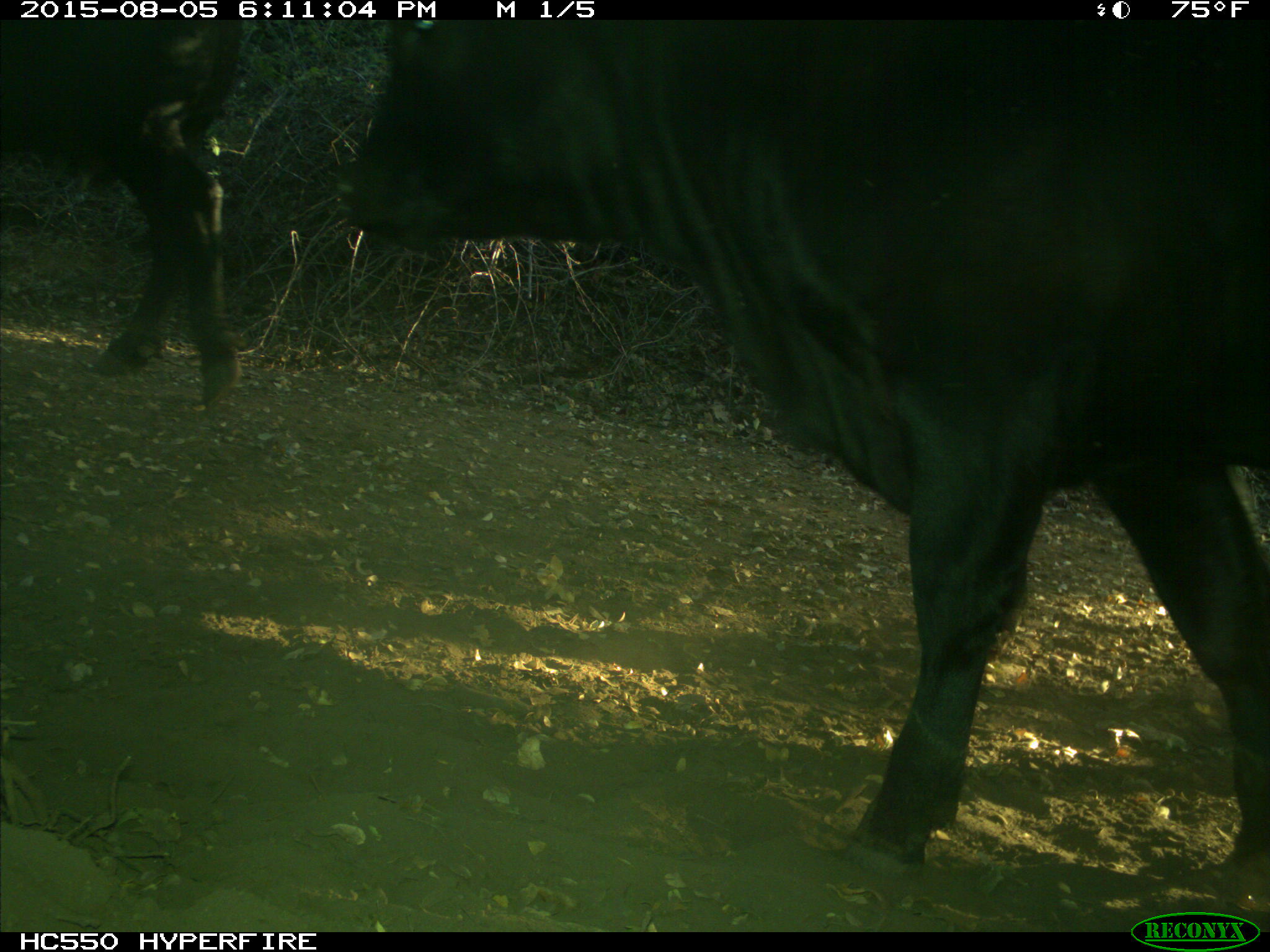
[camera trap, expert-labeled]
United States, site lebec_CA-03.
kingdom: Animalia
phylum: Chordata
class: Mammalia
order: Artiodactyla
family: Bovidae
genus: Bos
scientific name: Bos taurus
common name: domestic cow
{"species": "Bos taurus (domestic cow)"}